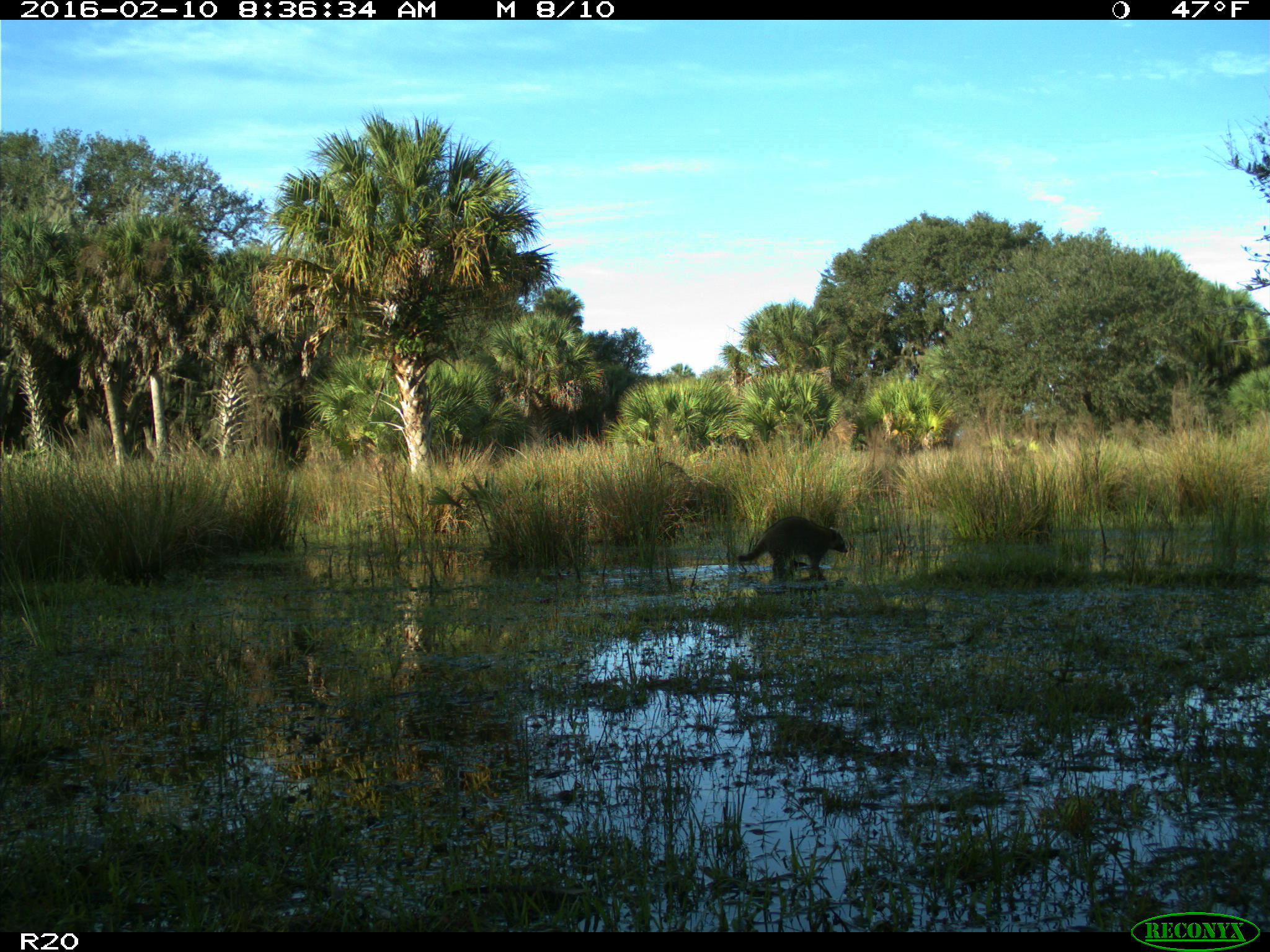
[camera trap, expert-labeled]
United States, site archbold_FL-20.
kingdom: Animalia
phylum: Chordata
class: Mammalia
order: Carnivora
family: Procyonidae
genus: Procyon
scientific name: Procyon lotor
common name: common raccoon